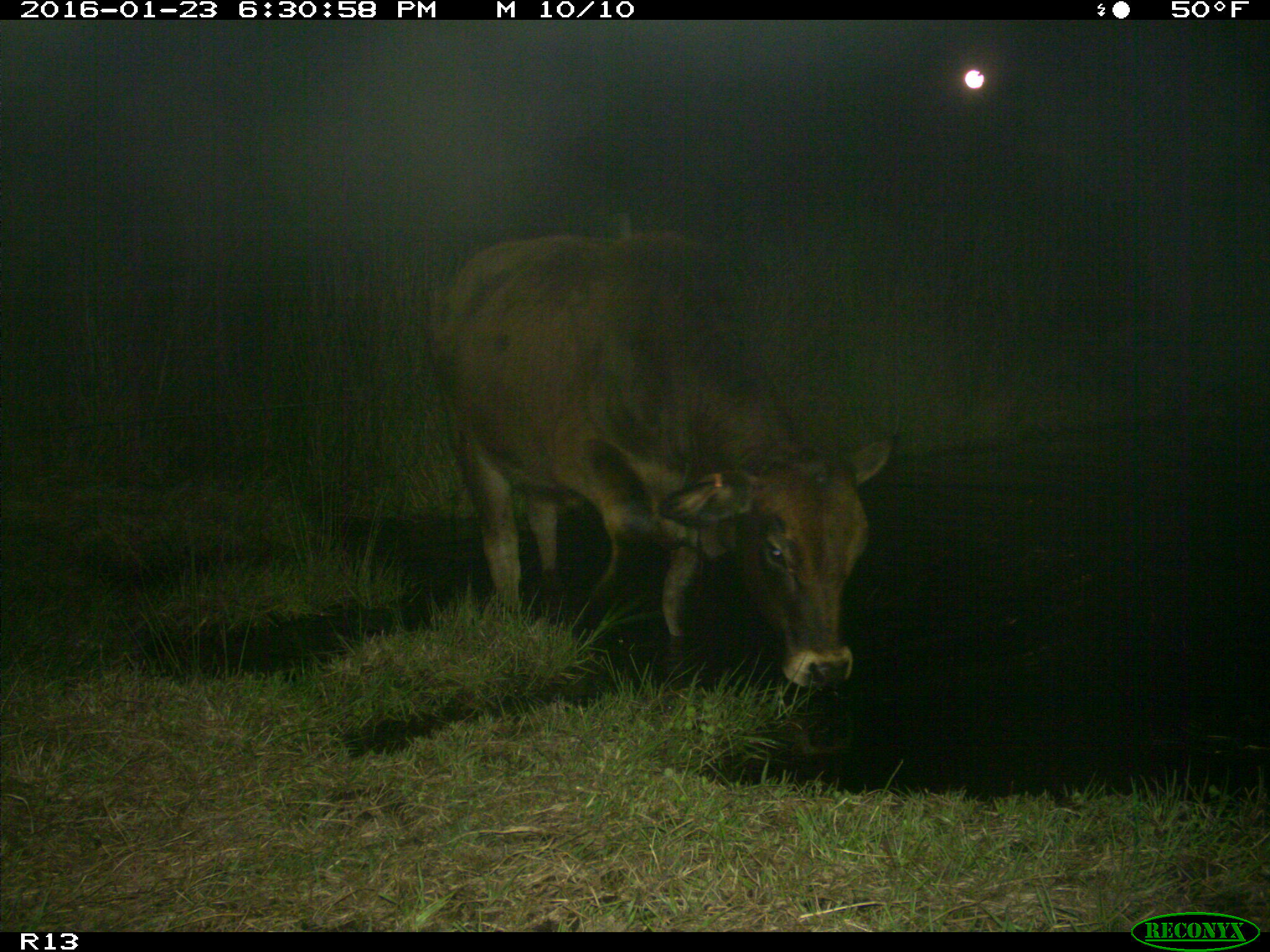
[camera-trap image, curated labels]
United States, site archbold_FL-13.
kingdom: Animalia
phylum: Chordata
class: Mammalia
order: Artiodactyla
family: Bovidae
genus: Bos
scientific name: Bos taurus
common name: domestic cow